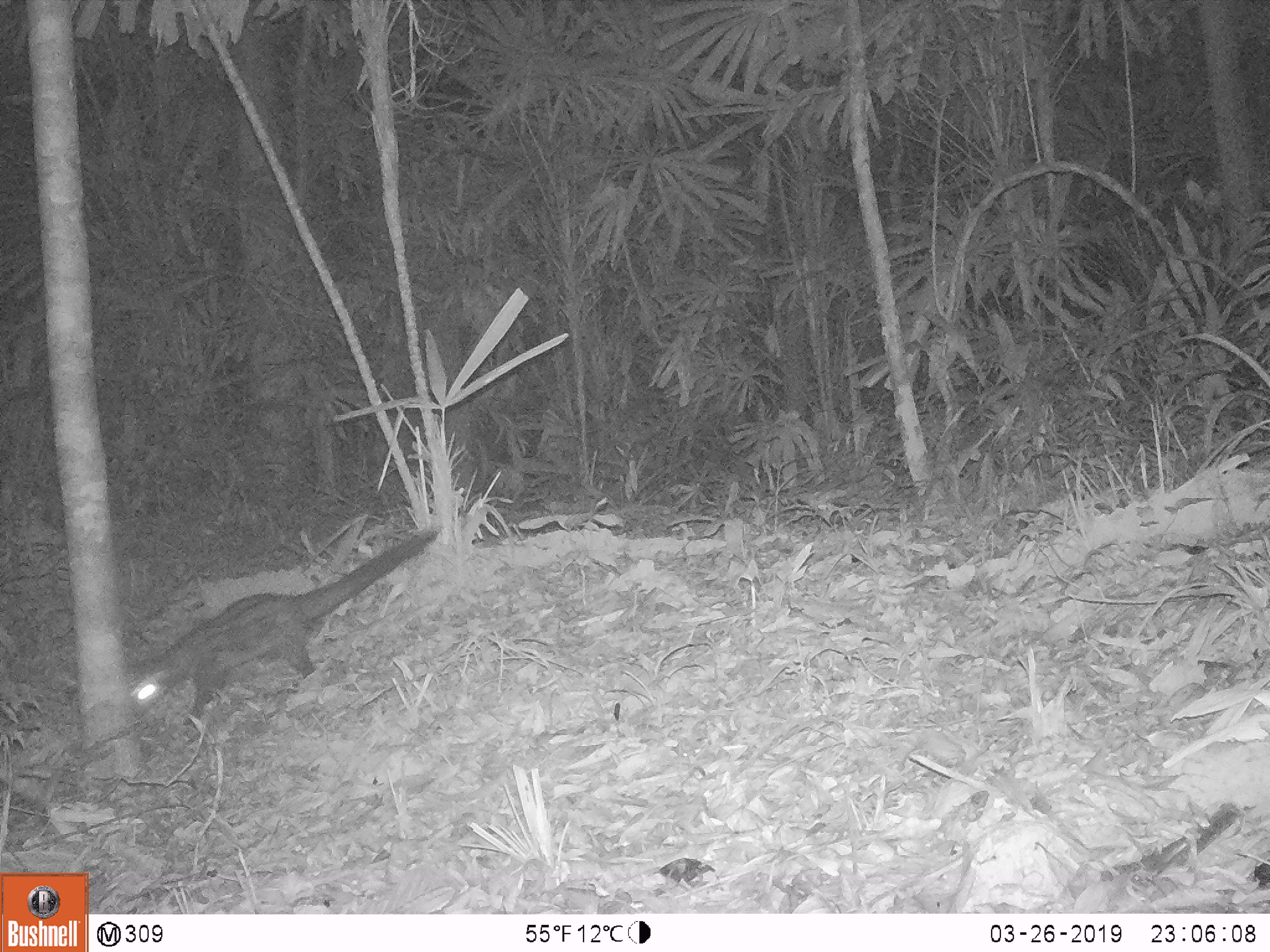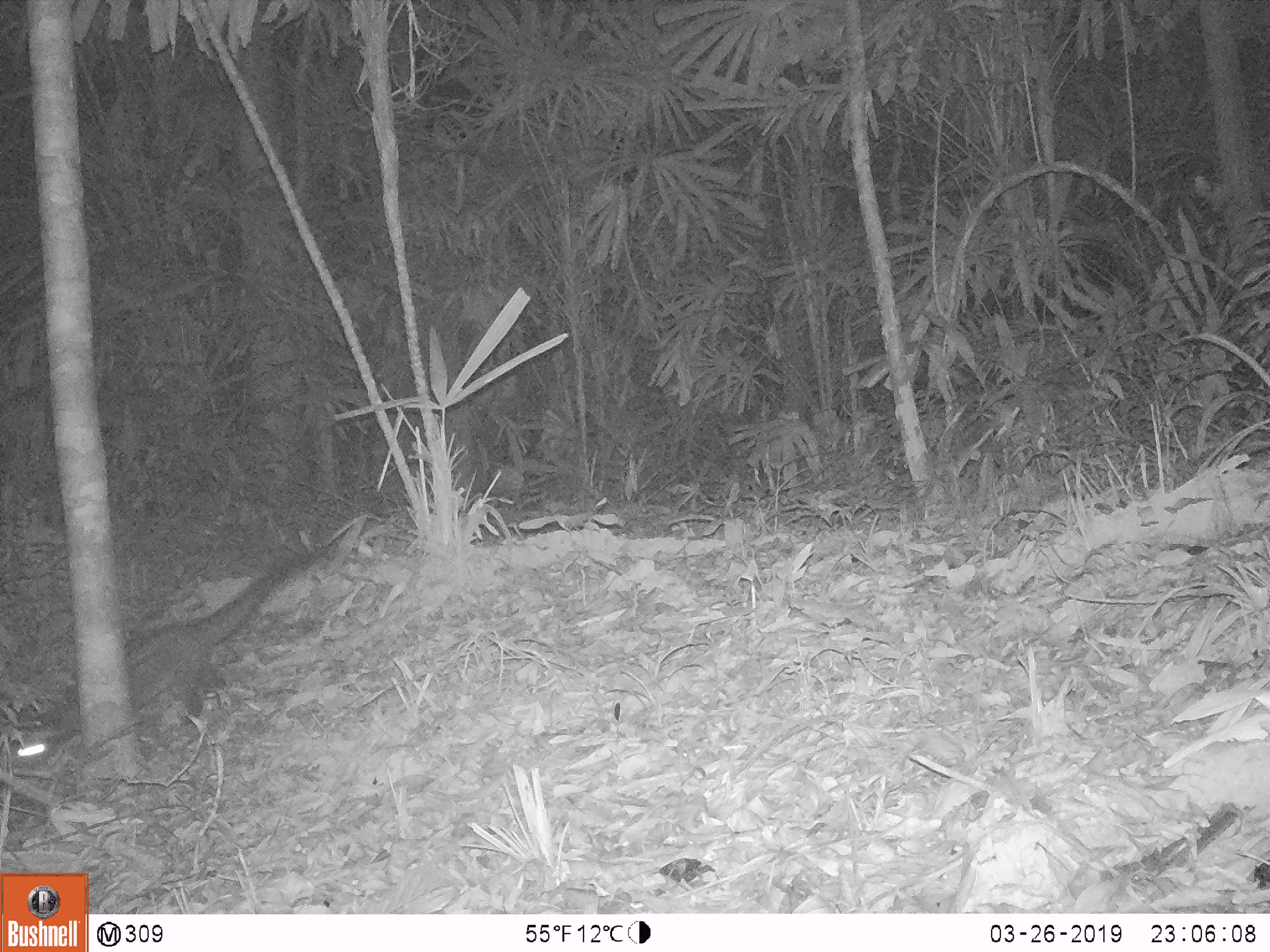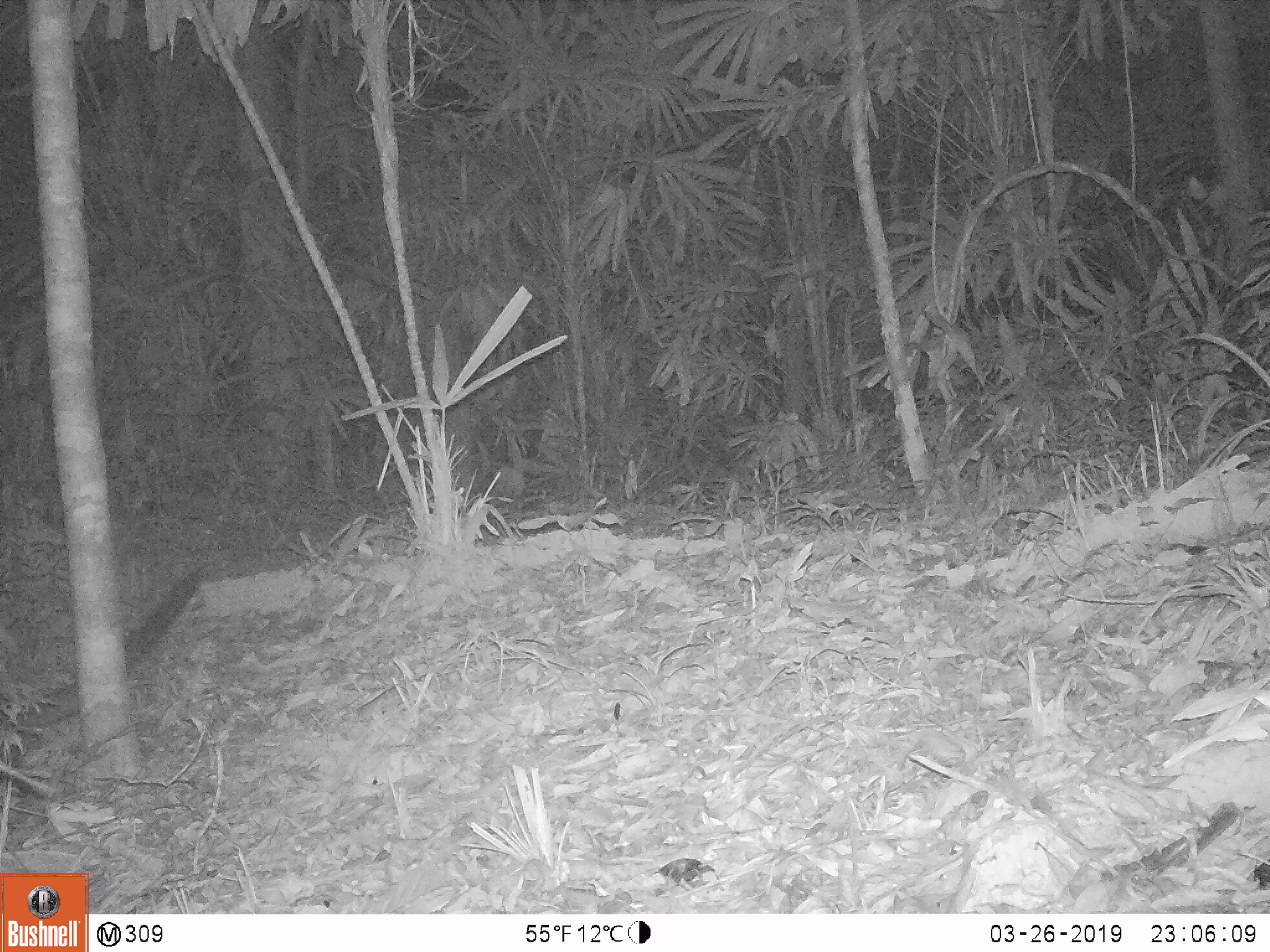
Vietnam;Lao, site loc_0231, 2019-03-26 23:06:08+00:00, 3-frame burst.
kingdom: Animalia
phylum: Chordata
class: Mammalia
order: Carnivora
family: Viverridae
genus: Paradoxurus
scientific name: Paradoxurus hermaphroditus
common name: common palm civet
Common palm civet (Paradoxurus hermaphroditus). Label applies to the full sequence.